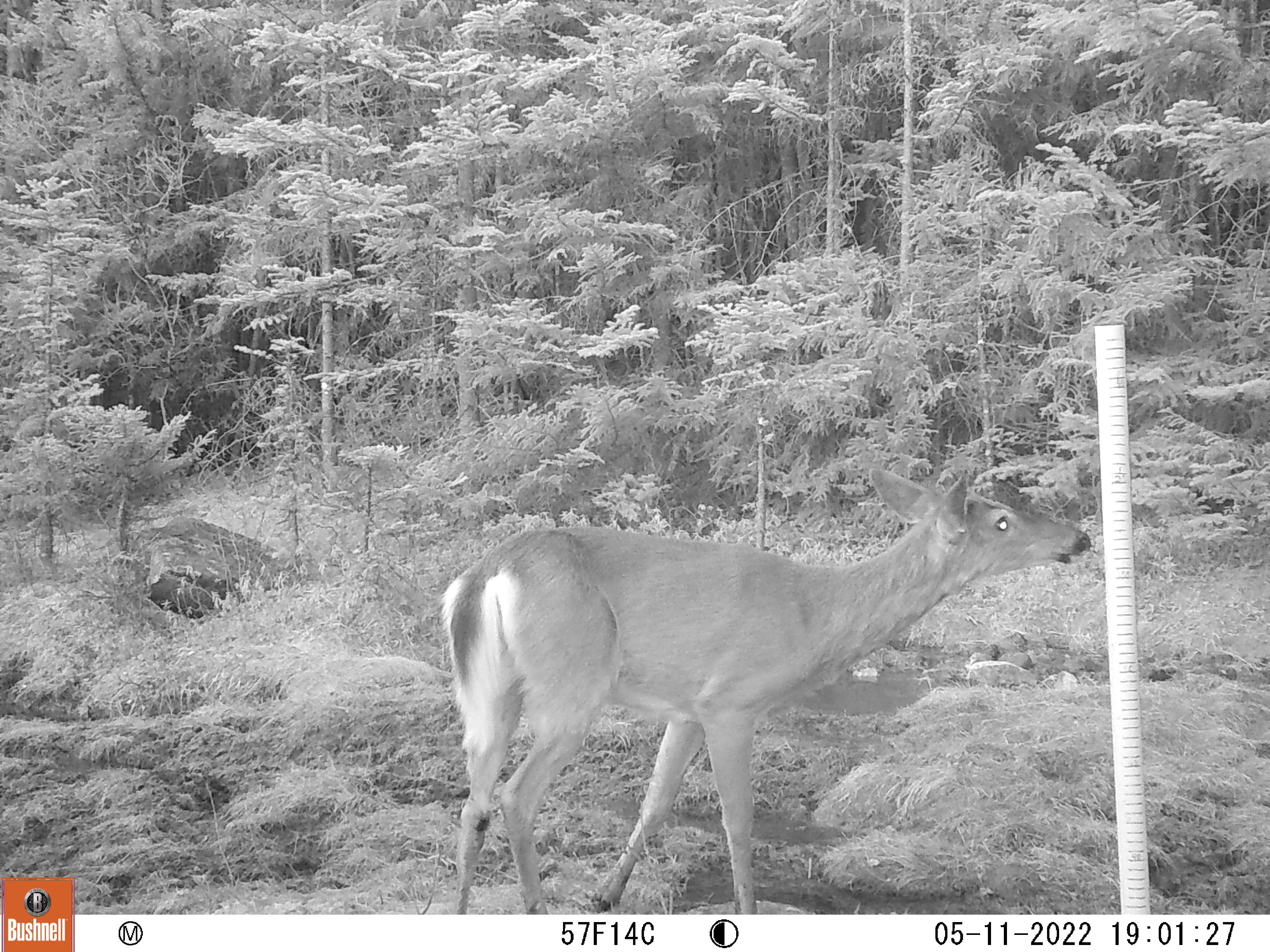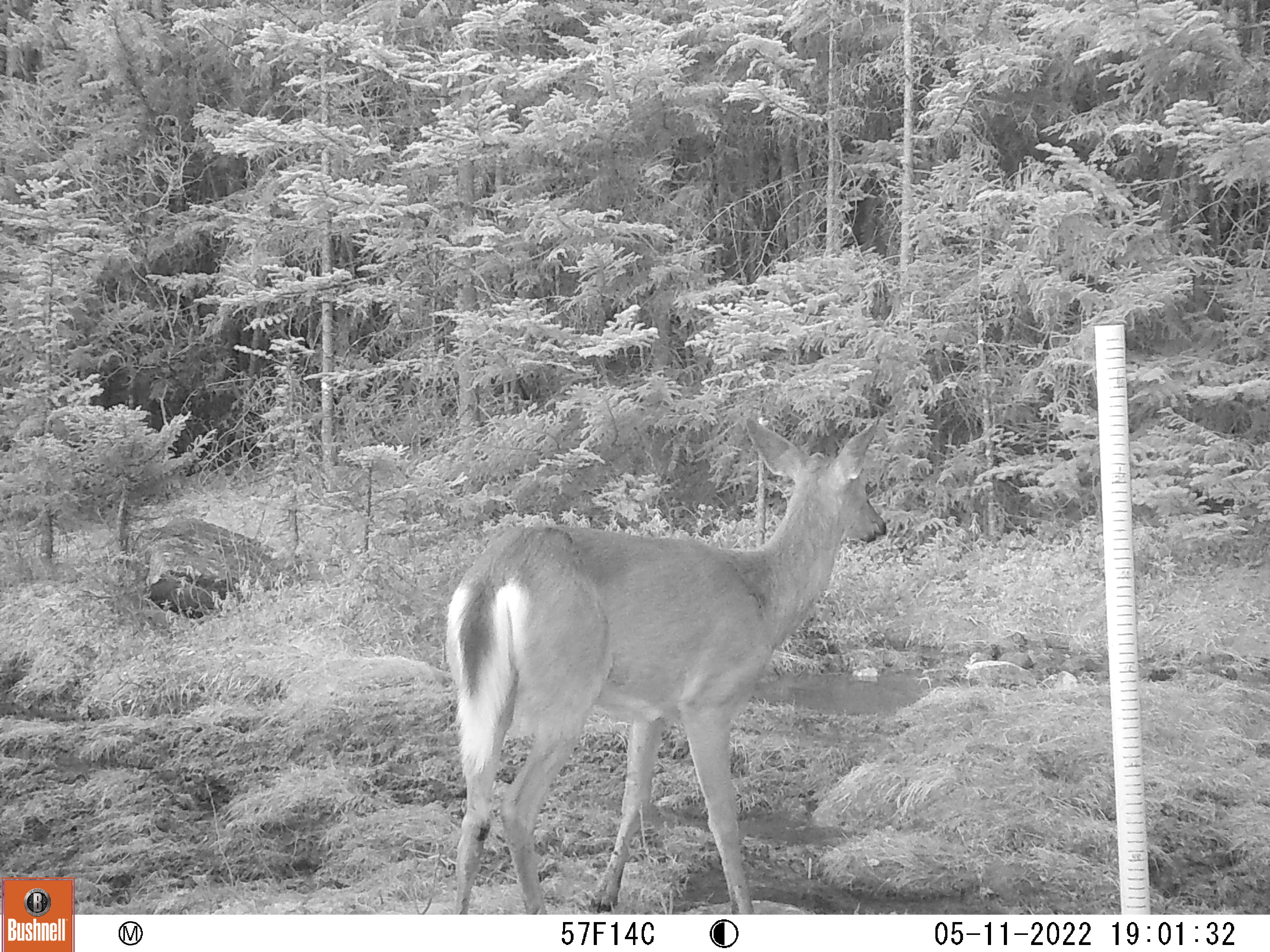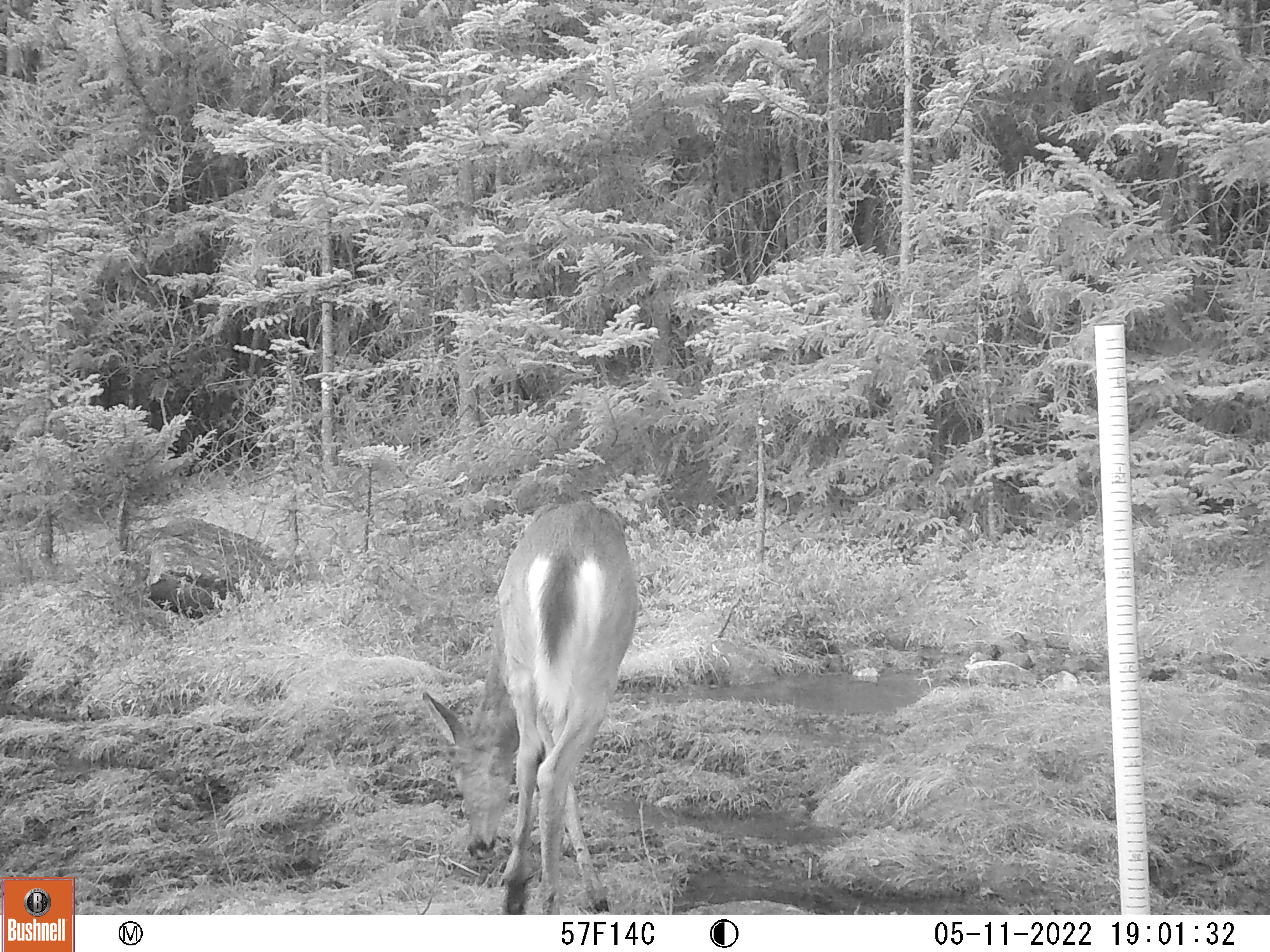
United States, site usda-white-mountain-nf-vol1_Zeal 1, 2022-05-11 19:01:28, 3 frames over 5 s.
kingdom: Animalia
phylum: Chordata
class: Mammalia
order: Artiodactyla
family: Cervidae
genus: Odocoileus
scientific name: Odocoileus virginianus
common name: white-tailed deer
White-tailed deer (Odocoileus virginianus).